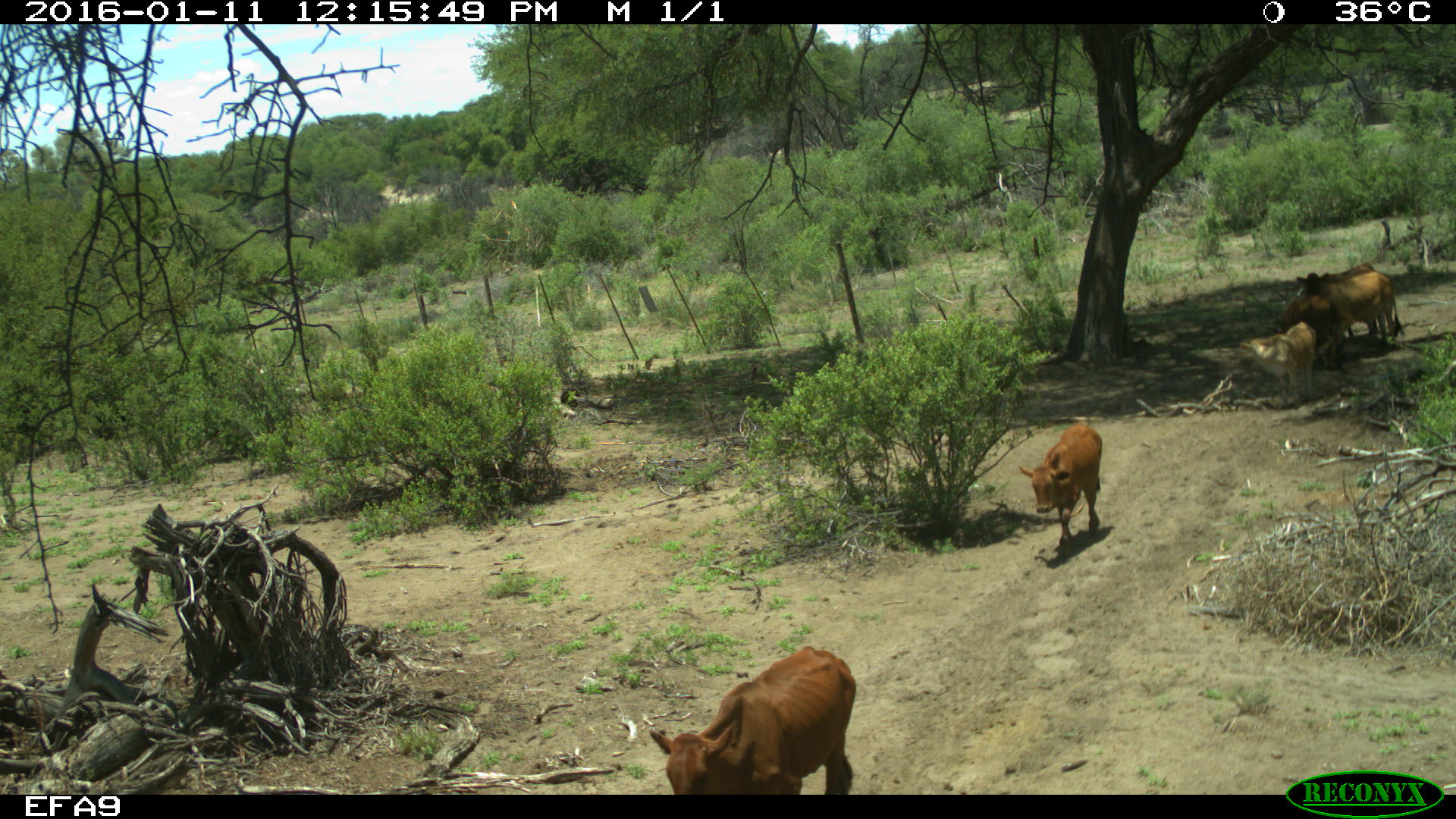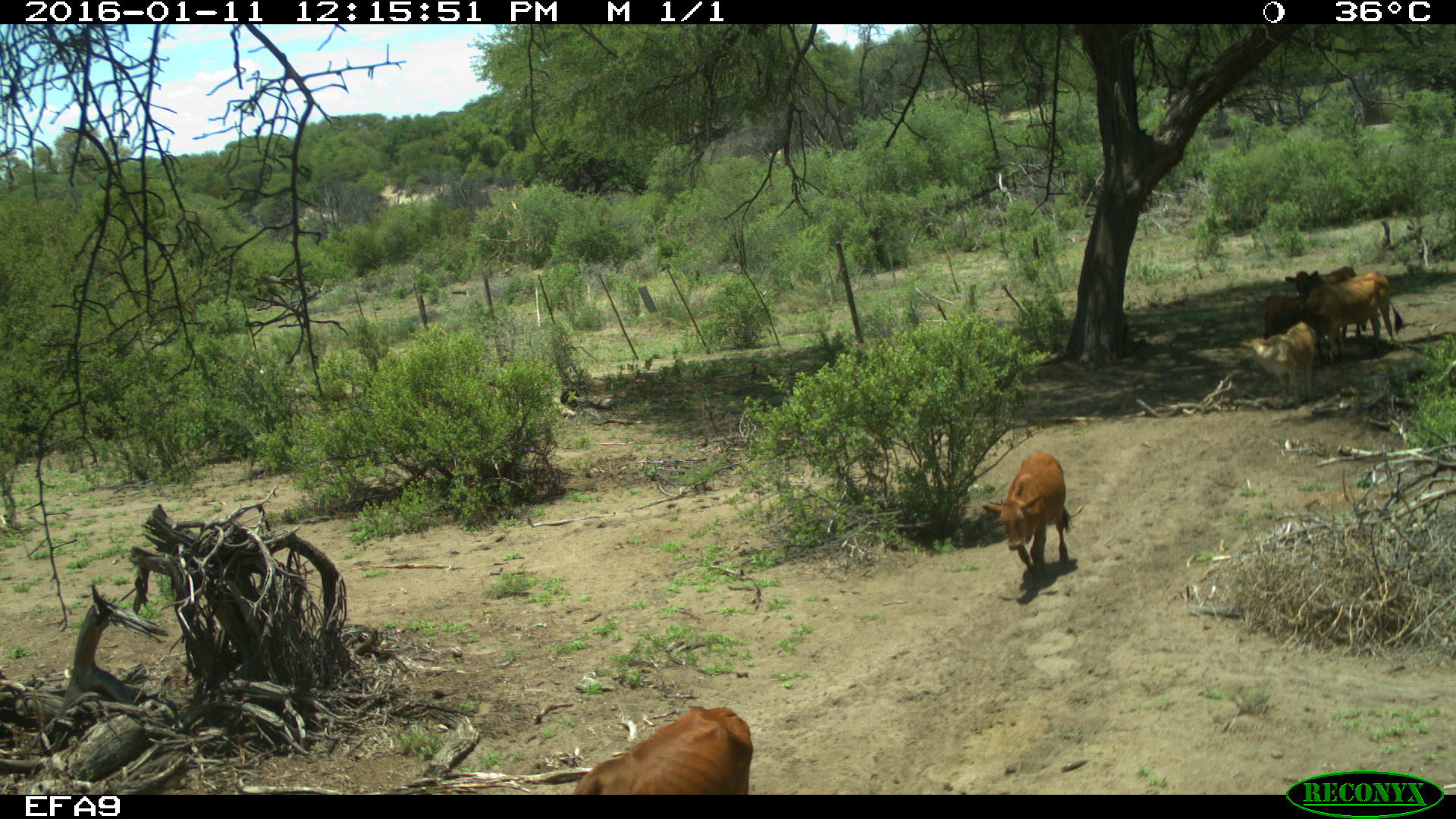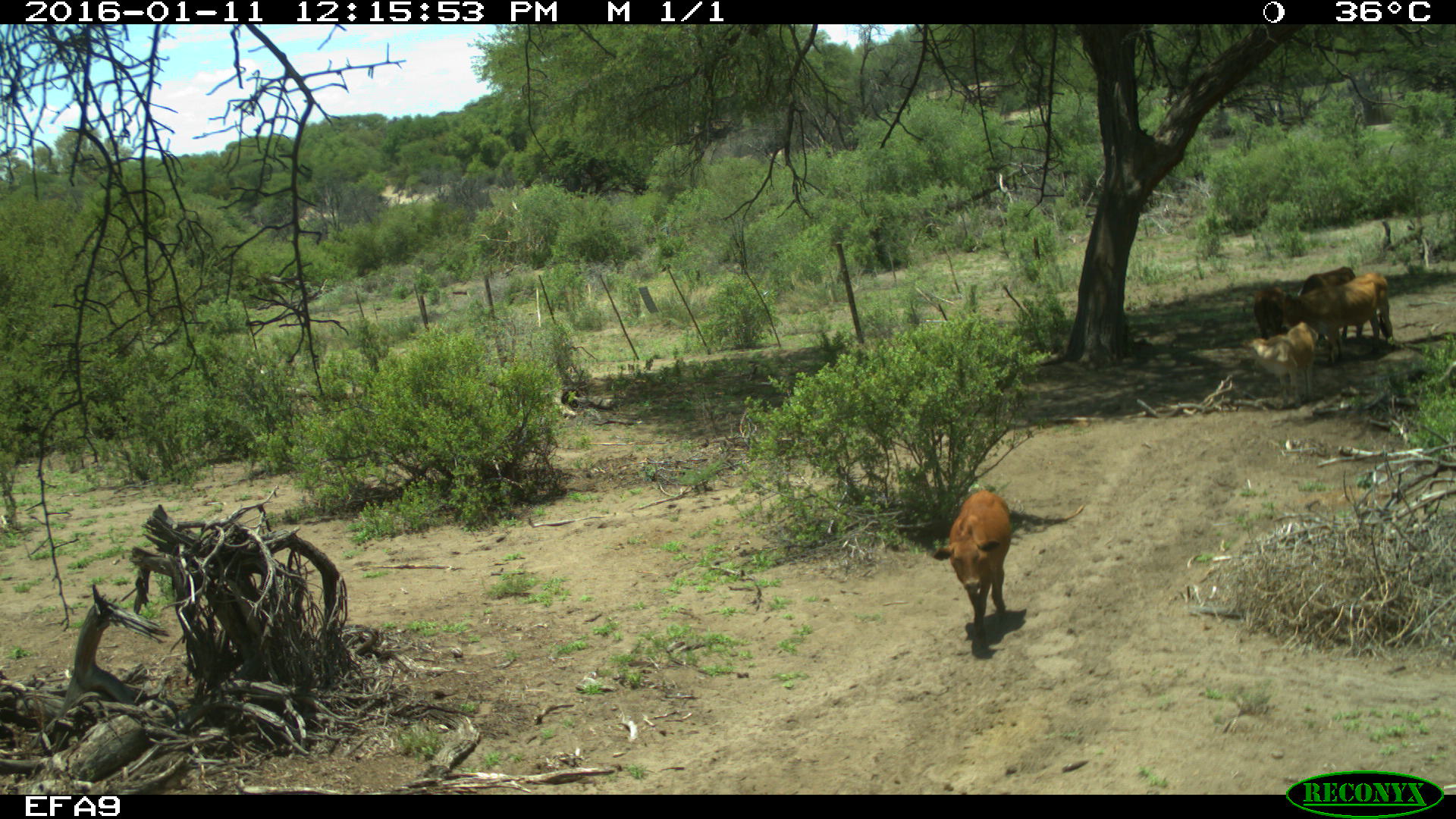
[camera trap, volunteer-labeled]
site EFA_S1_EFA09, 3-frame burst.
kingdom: Animalia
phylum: Chordata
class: Mammalia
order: Artiodactyla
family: Bovidae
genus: Bos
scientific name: Bos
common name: cattle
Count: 5.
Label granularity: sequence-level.